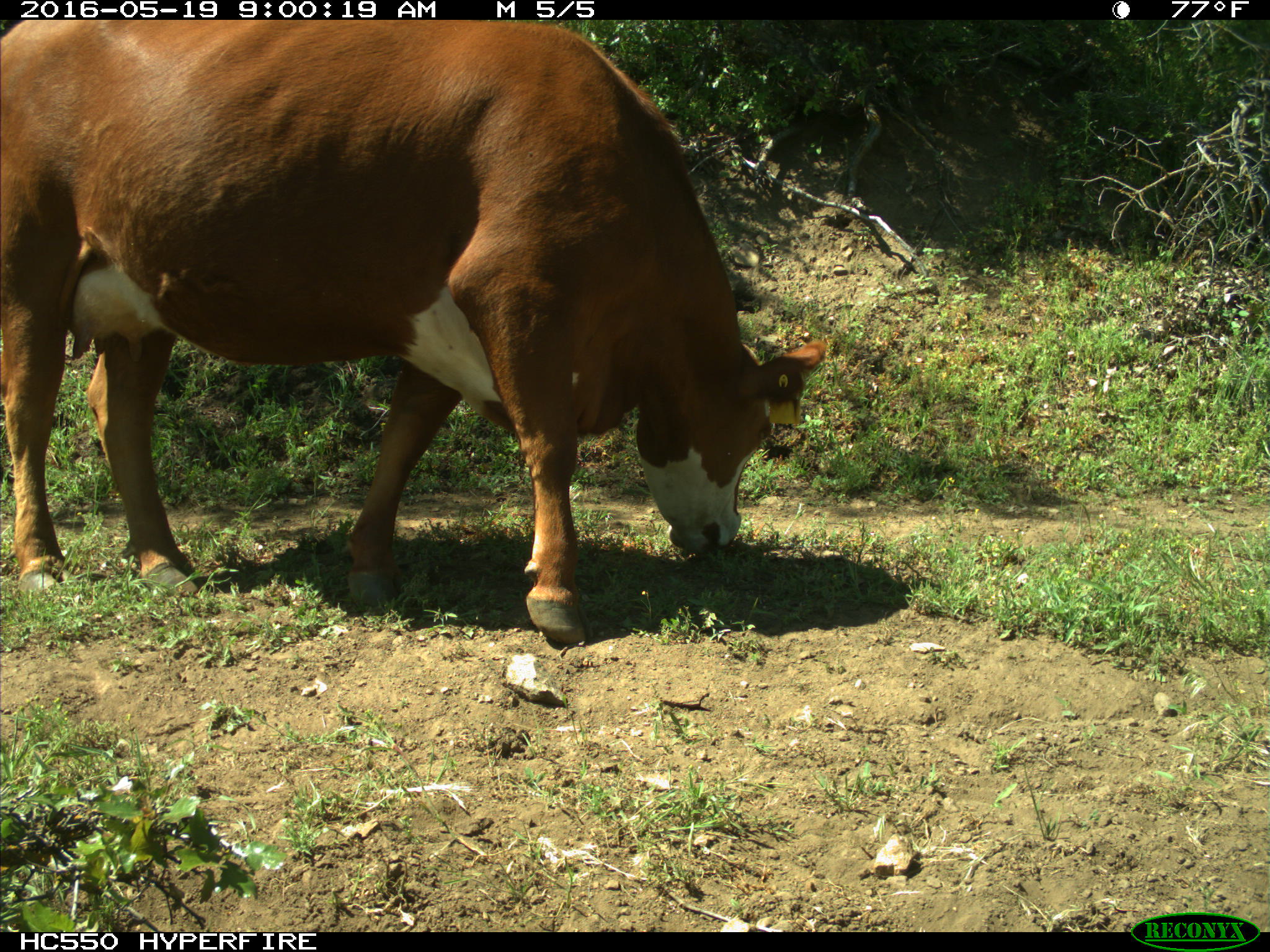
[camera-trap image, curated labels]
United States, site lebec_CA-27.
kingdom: Animalia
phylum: Chordata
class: Mammalia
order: Artiodactyla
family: Bovidae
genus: Bos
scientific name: Bos taurus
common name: domestic cow